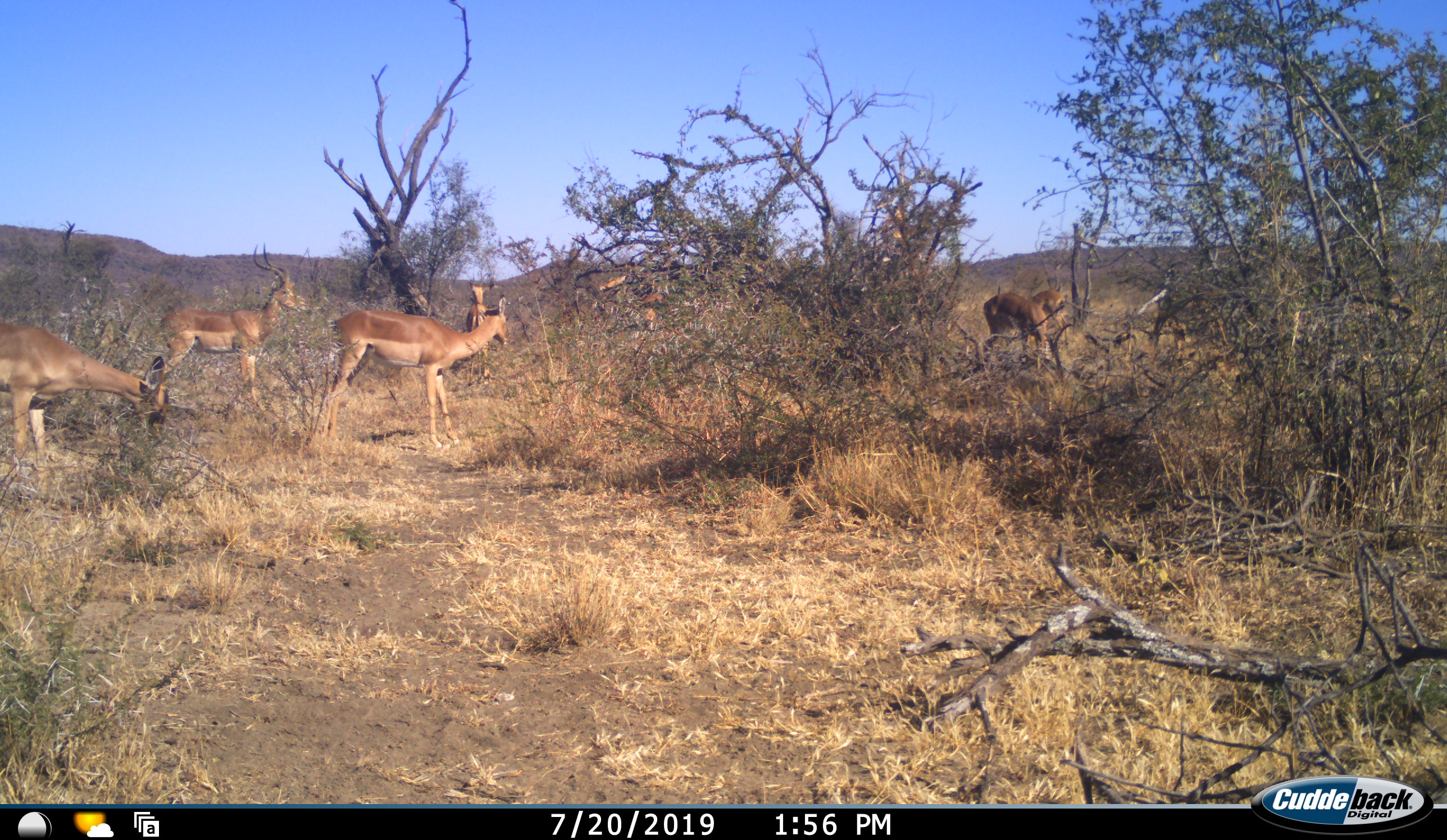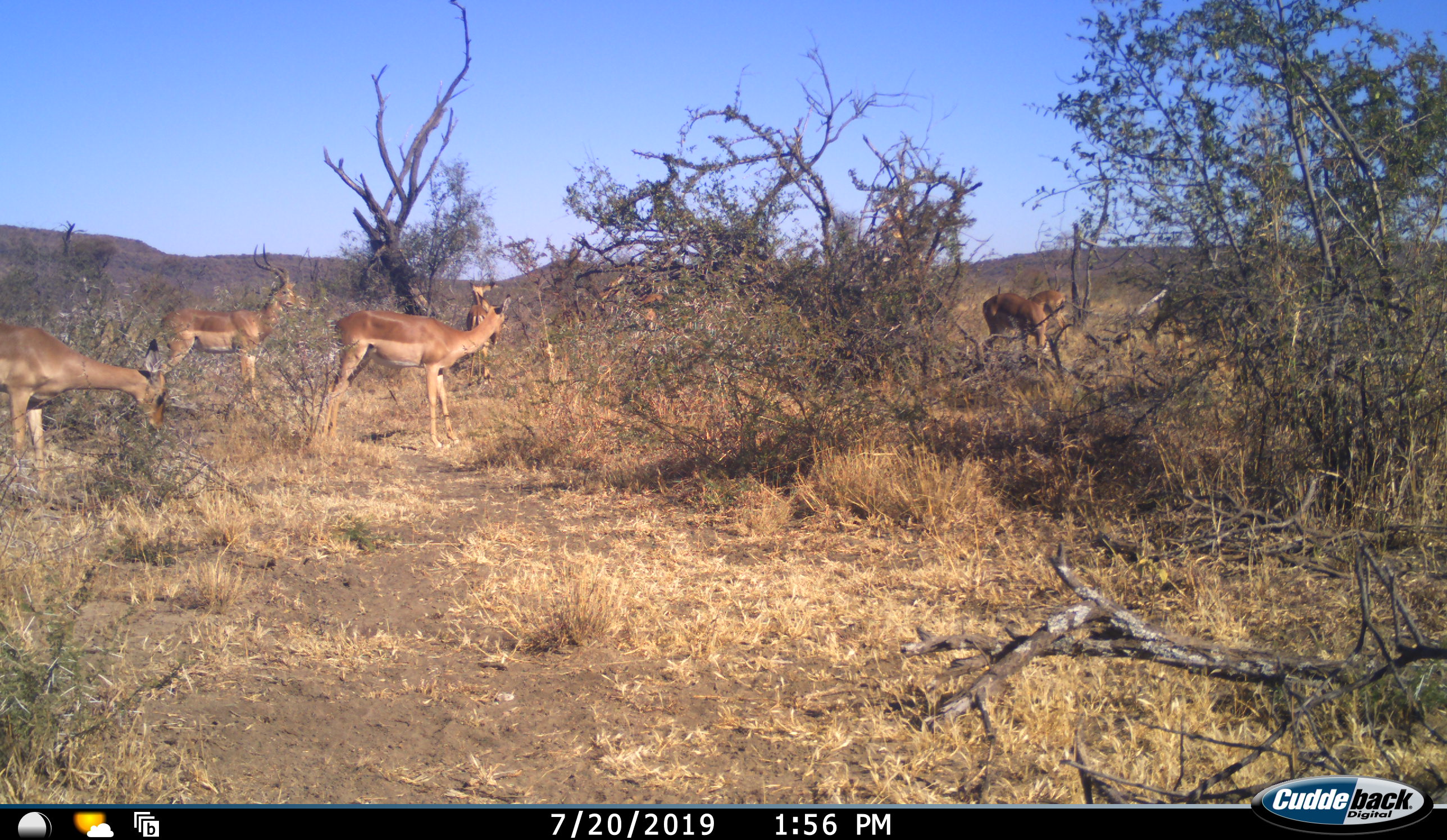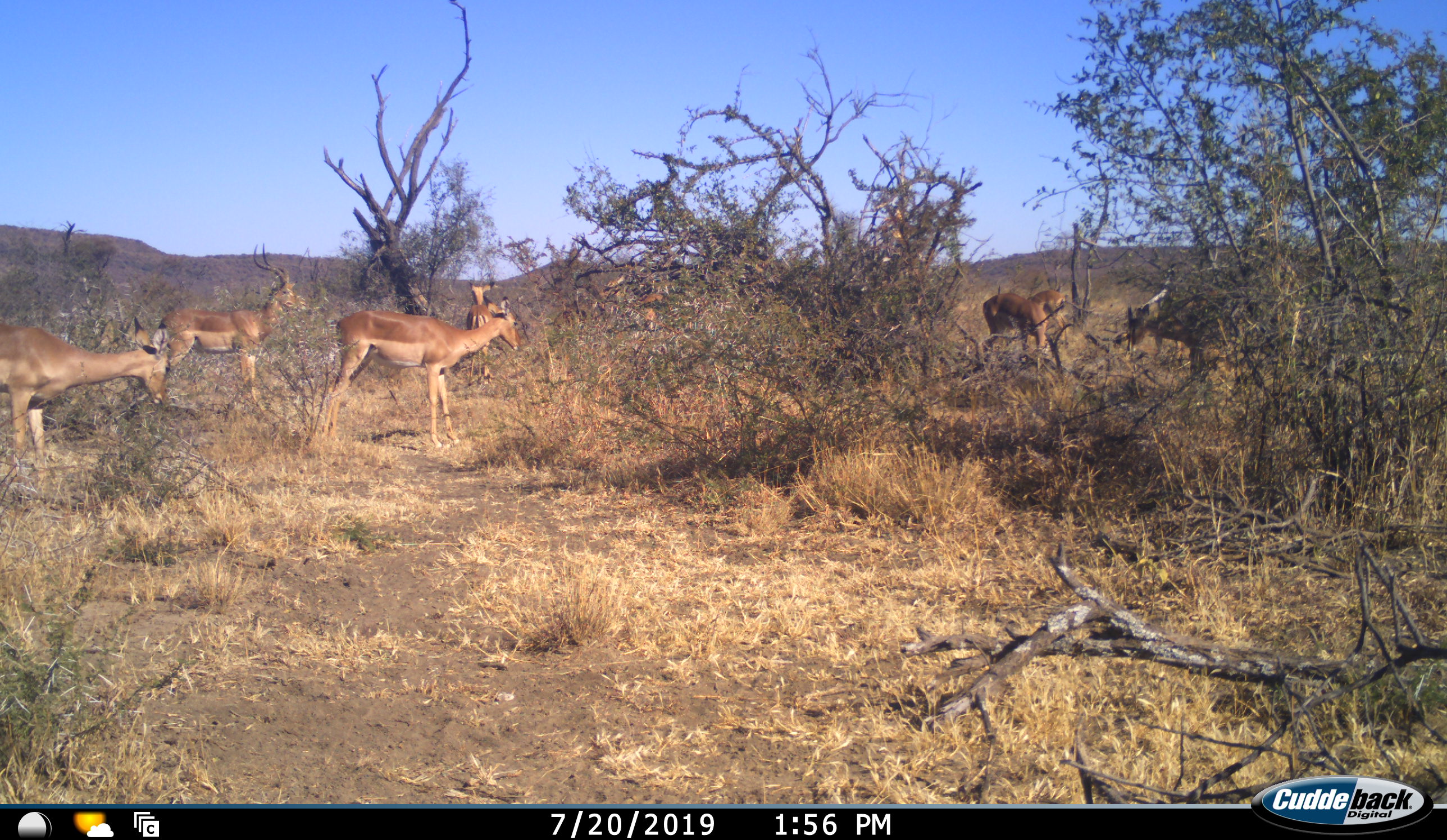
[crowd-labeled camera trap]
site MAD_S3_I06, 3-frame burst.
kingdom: Animalia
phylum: Chordata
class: Mammalia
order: Artiodactyla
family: Bovidae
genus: Aepyceros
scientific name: Aepyceros melampus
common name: impala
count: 7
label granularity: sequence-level